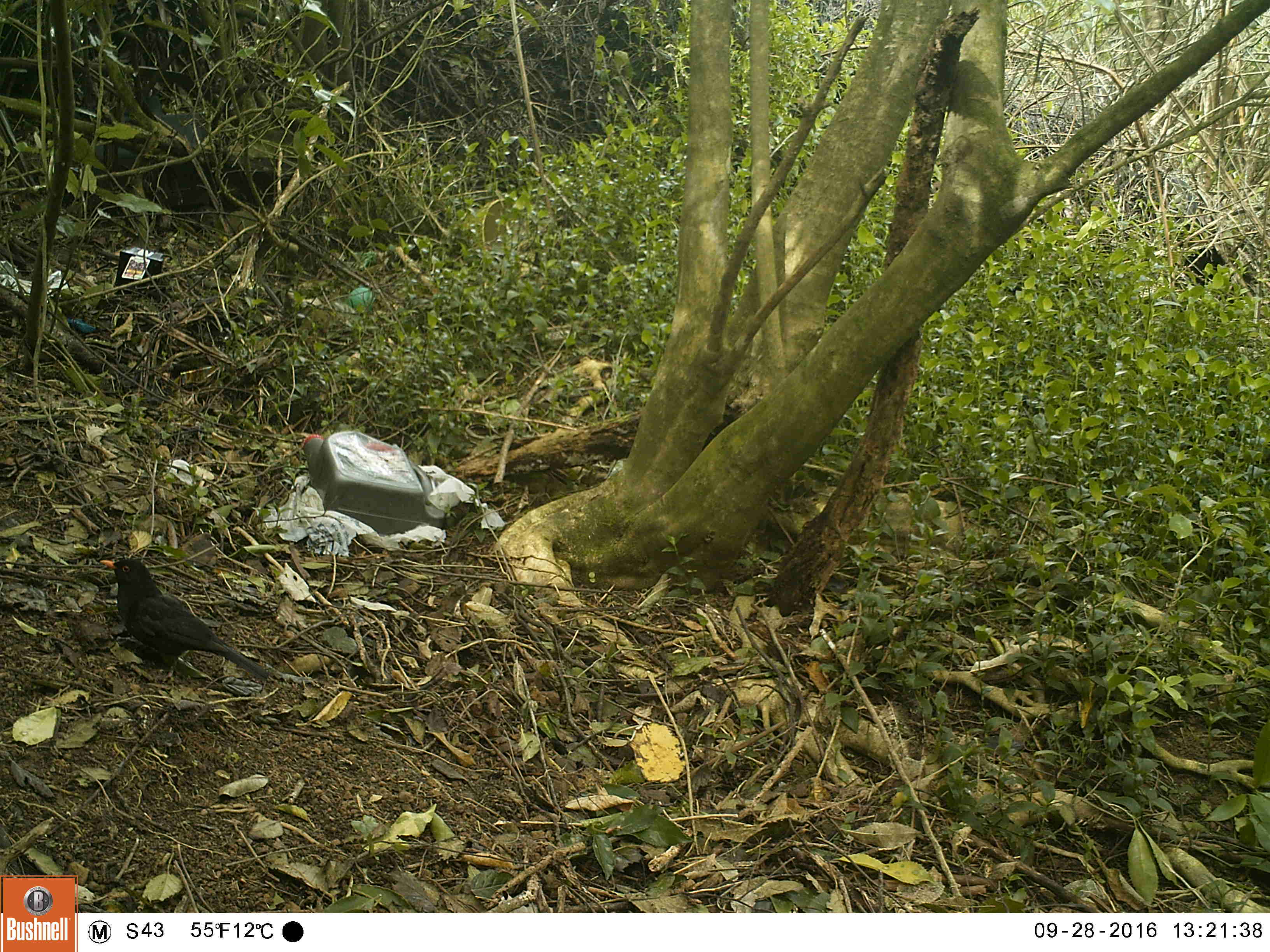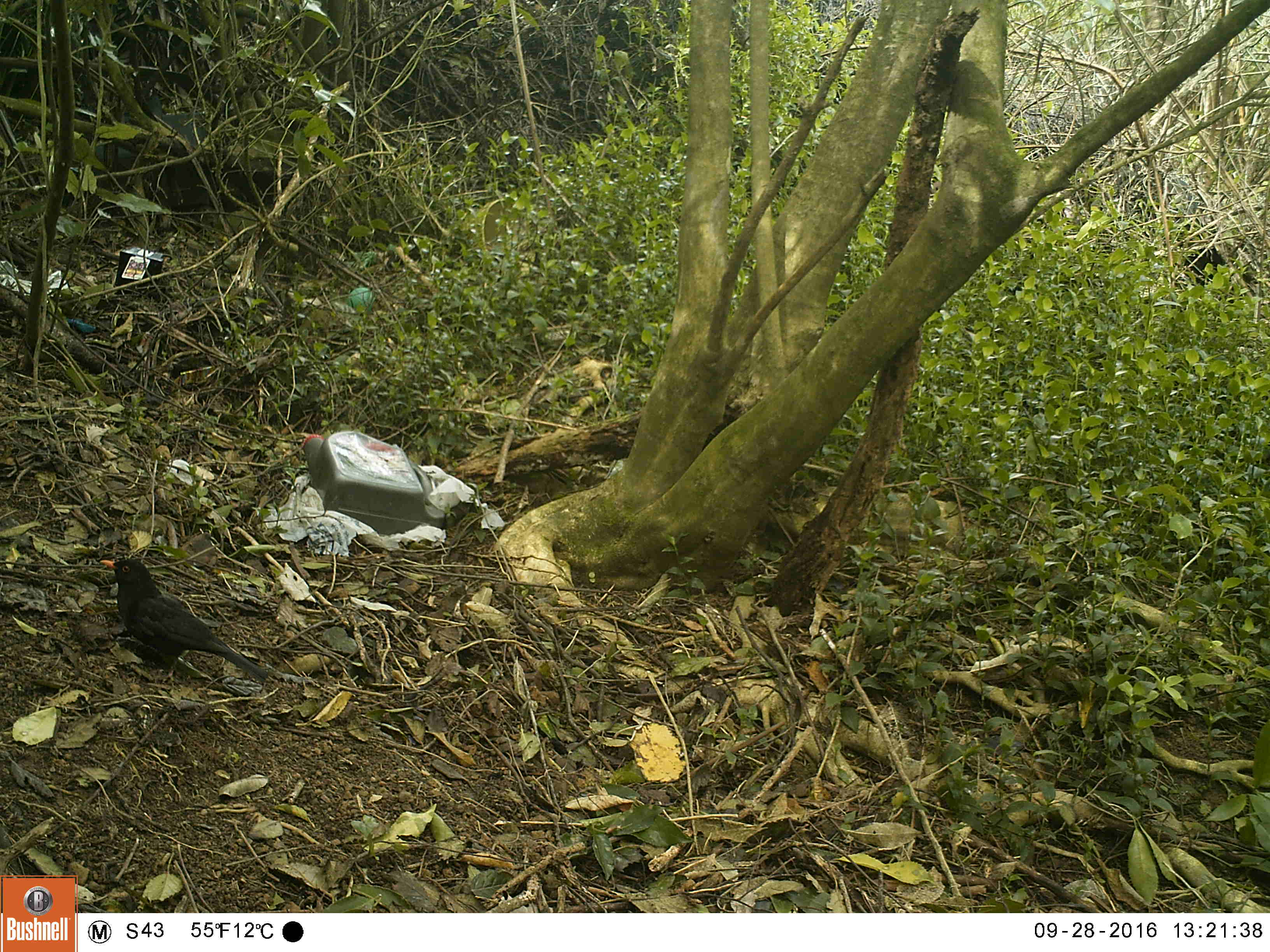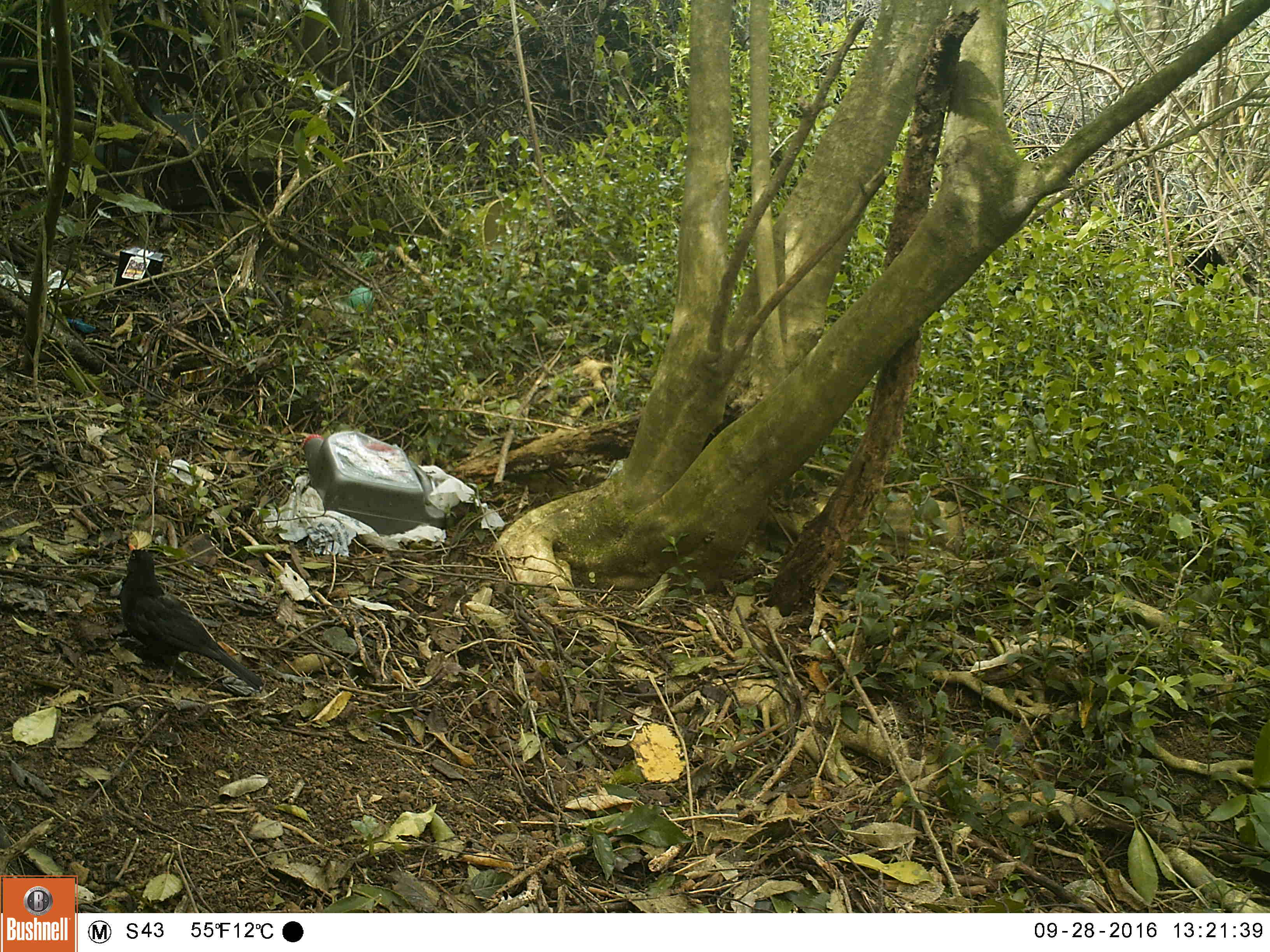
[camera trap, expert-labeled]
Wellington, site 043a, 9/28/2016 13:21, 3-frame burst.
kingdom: Animalia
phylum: Chordata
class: Aves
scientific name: Aves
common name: bird